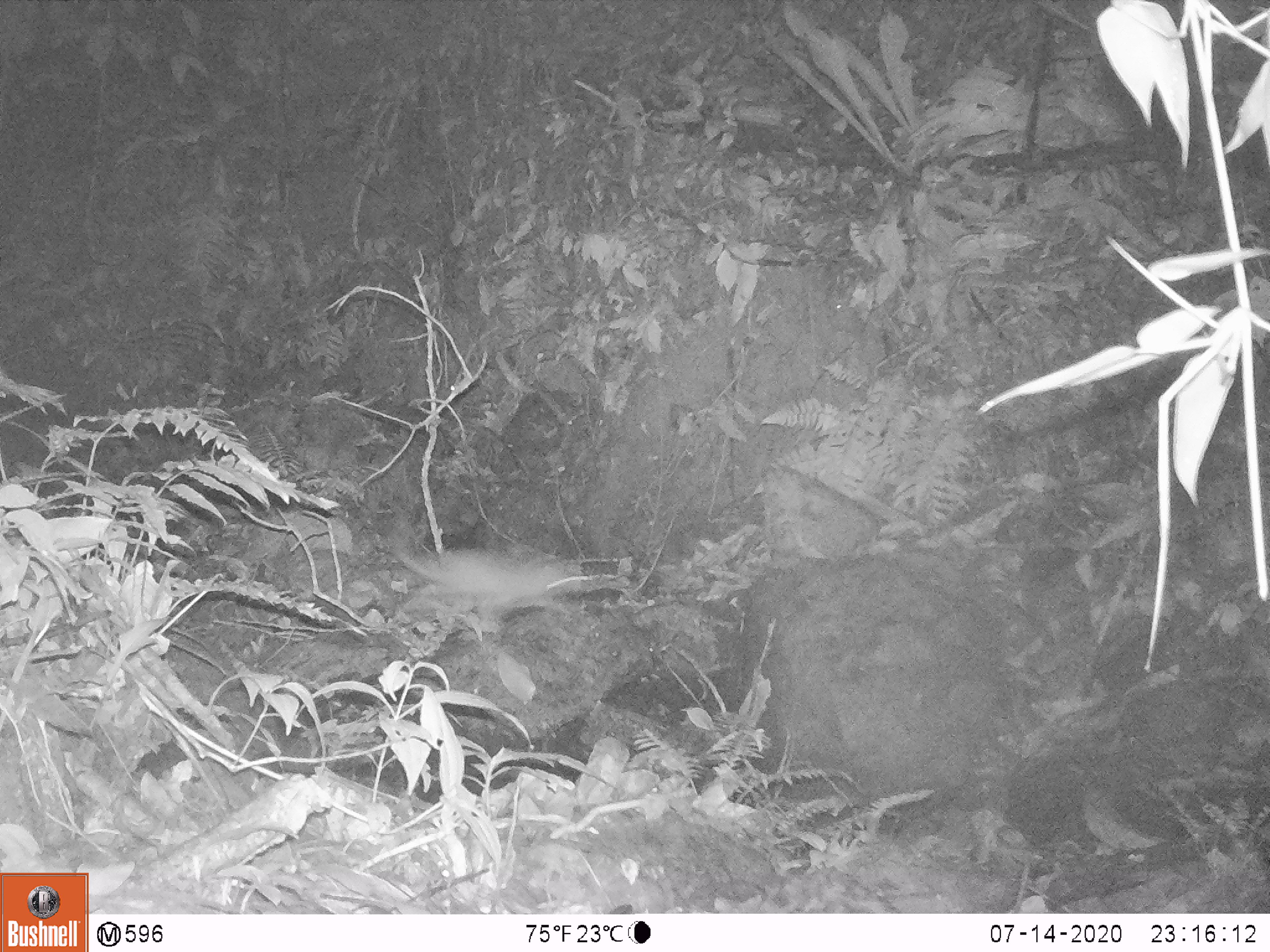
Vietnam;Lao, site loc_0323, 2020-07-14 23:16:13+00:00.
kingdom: Animalia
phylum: Chordata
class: Mammalia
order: Rodentia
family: Muridae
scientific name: Muridae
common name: old-world mice and rats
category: unidentified murid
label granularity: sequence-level